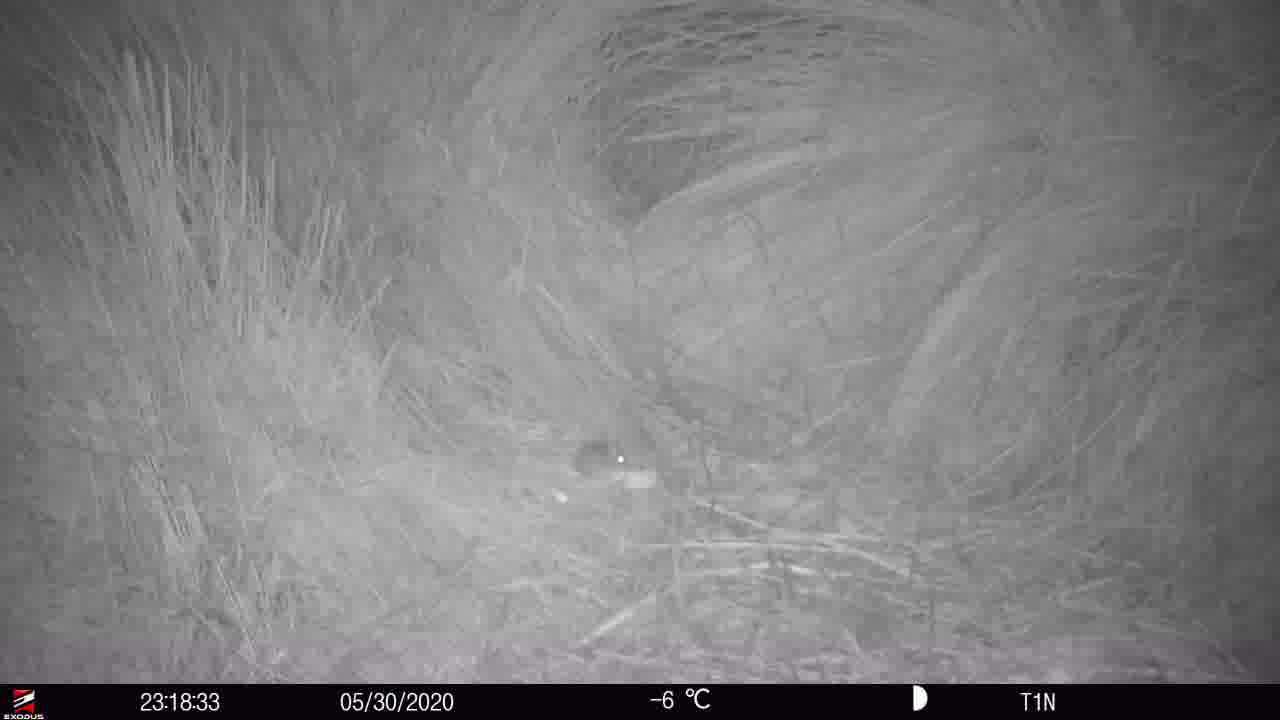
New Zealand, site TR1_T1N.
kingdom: Animalia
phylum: Chordata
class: Mammalia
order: Rodentia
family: Muridae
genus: Mus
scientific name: Mus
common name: mouse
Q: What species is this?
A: Mouse (Mus).